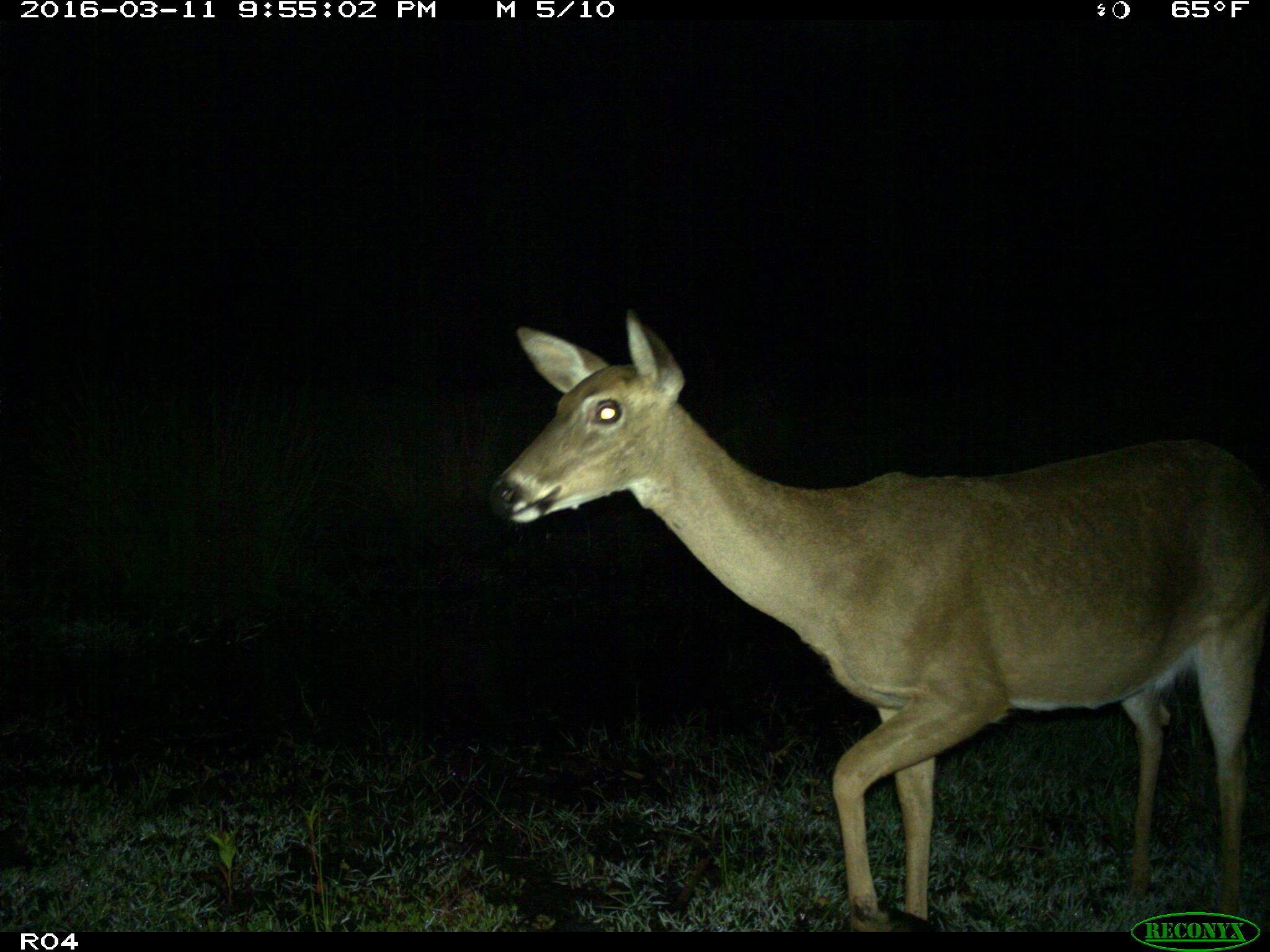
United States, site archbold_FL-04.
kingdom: Animalia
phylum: Chordata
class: Mammalia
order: Artiodactyla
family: Cervidae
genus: Odocoileus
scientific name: Odocoileus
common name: deer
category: unidentified deer